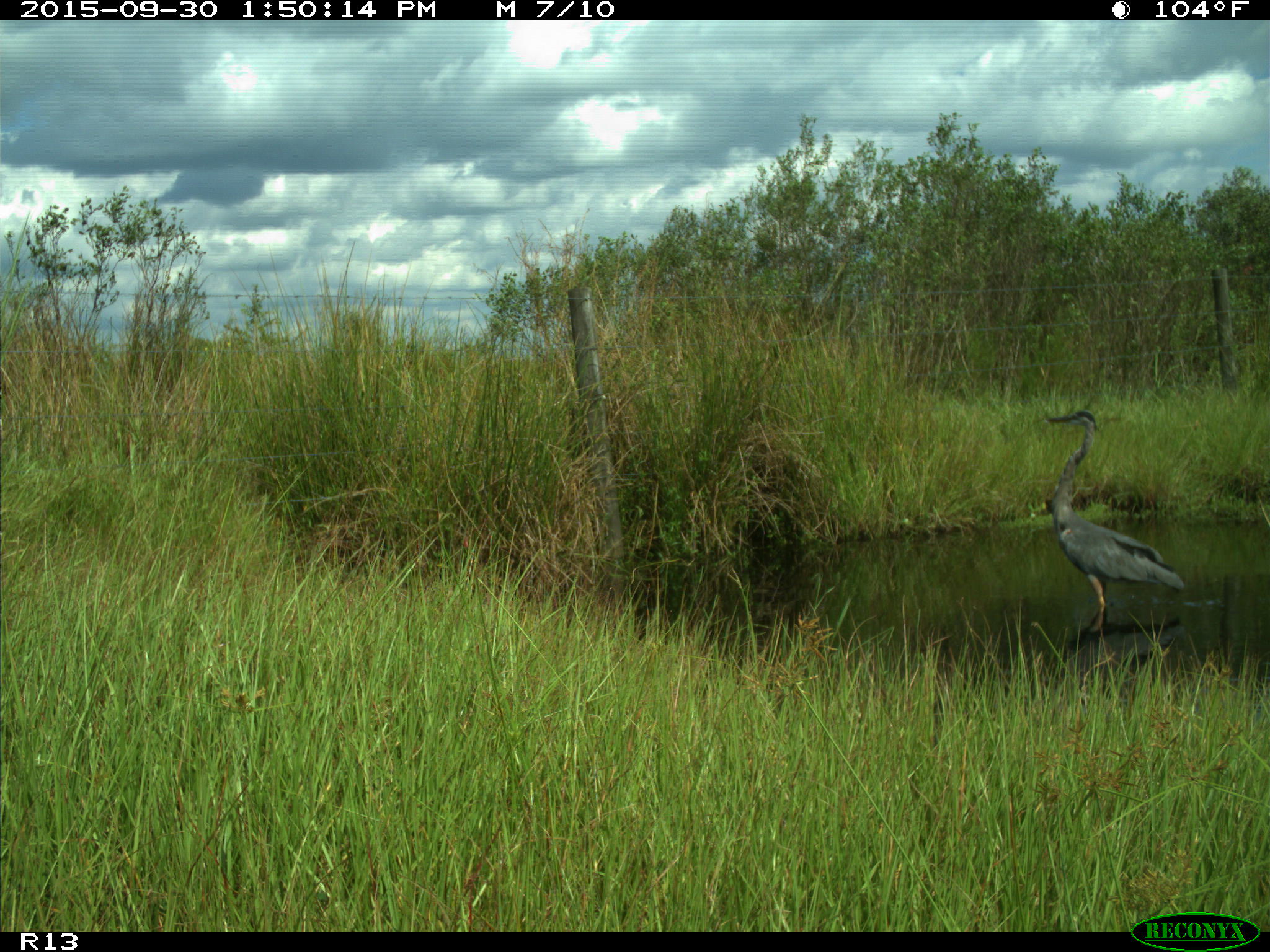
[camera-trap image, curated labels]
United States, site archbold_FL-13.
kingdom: Animalia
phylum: Chordata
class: Aves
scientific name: Aves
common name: birds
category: unidentified bird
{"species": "unidentified bird (birds) (Aves)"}